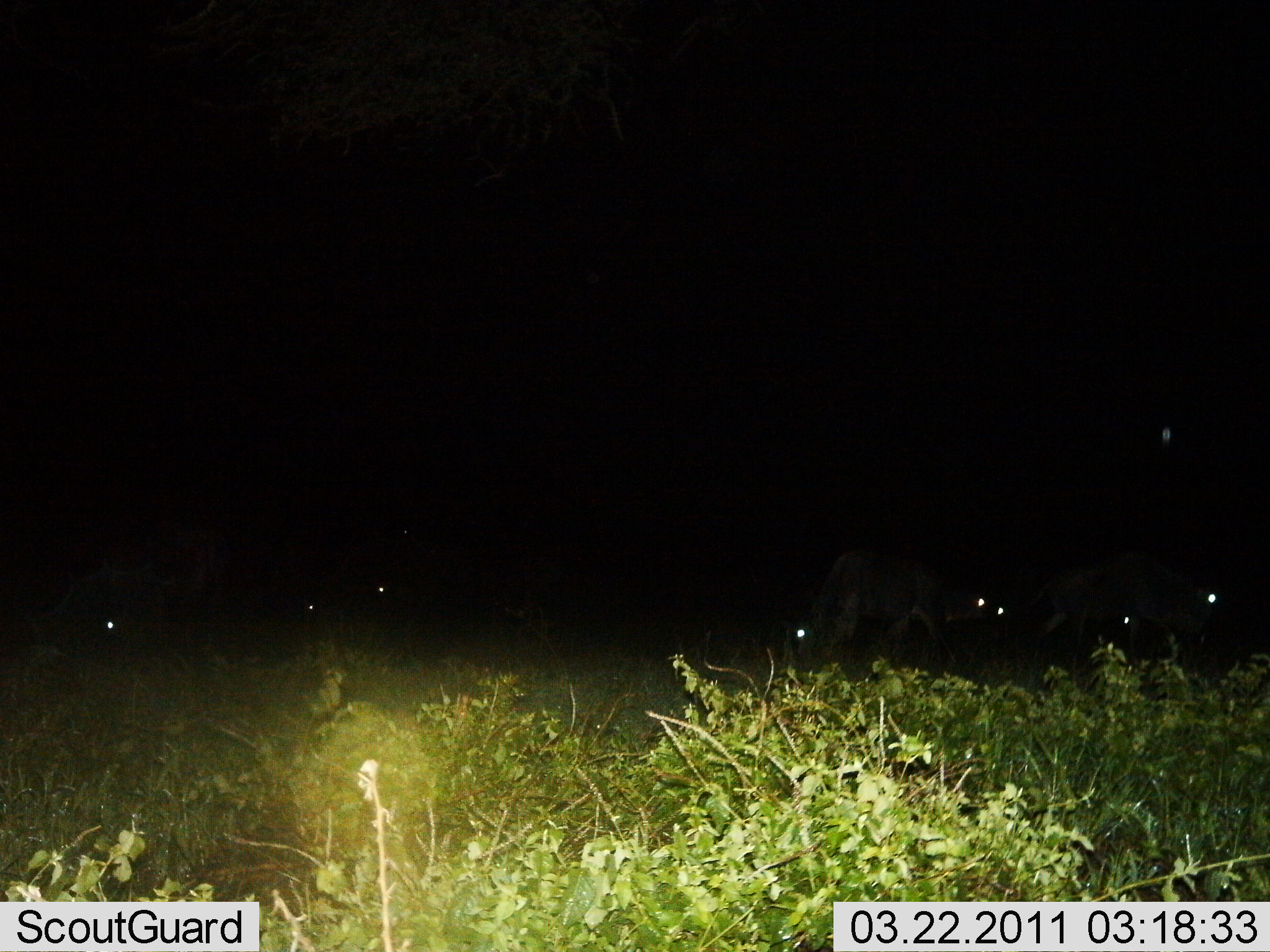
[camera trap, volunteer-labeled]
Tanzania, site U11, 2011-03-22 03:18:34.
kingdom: Animalia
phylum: Chordata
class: Mammalia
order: Artiodactyla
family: Bovidae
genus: Connochaetes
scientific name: Connochaetes taurinus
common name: blue wildebeest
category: wildebeest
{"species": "wildebeest (blue wildebeest) (Connochaetes taurinus)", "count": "6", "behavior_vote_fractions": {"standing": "0%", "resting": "0%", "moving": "50%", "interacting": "0%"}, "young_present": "0%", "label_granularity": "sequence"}